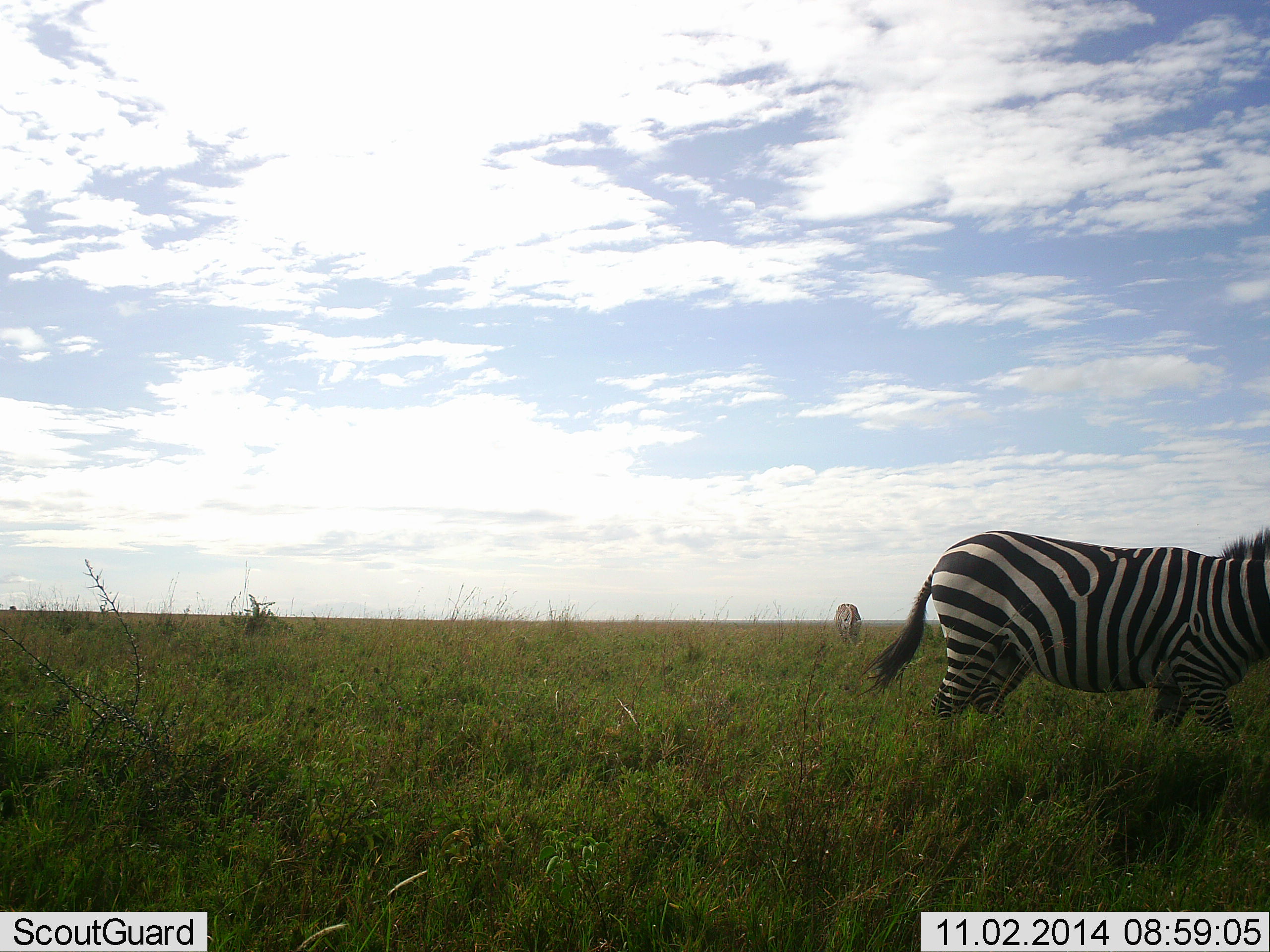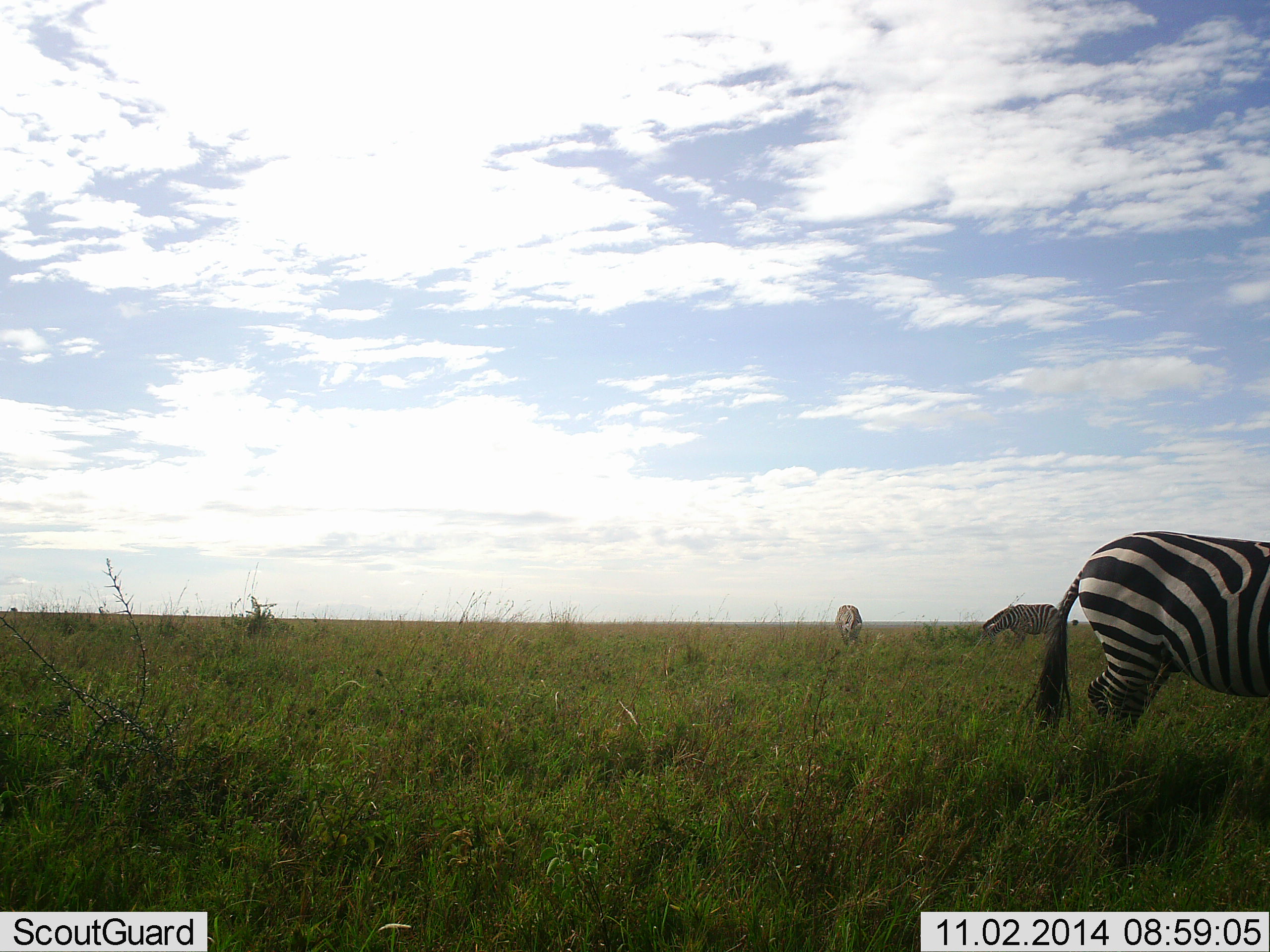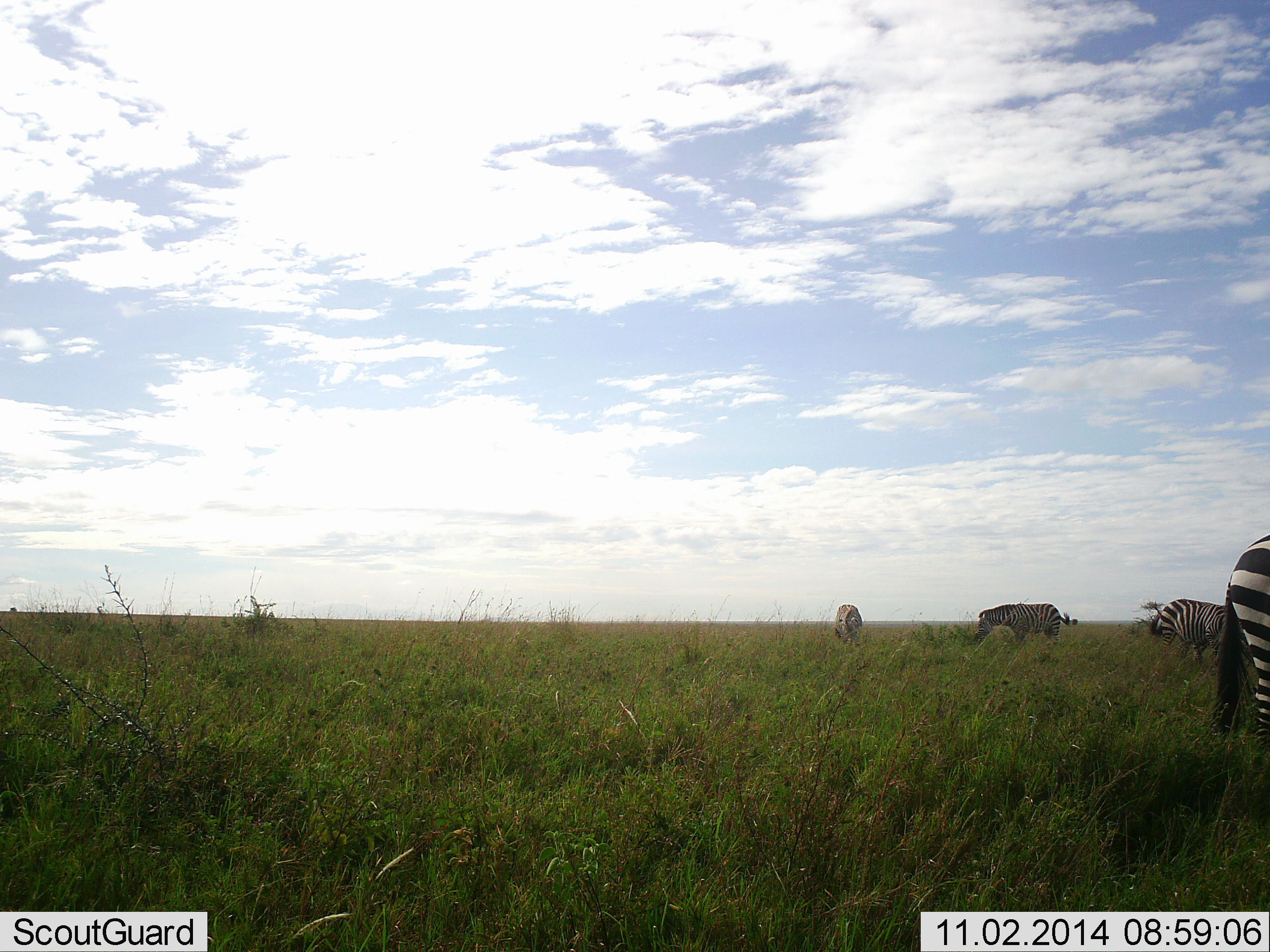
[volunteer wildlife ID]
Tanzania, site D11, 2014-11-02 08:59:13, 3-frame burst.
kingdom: Animalia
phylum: Chordata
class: Mammalia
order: Perissodactyla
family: Equidae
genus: Equus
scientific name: Equus quagga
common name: plains zebra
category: zebra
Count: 4.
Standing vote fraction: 70%.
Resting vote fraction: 0%.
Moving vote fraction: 90%.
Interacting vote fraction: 0%.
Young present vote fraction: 0%.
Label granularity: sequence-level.